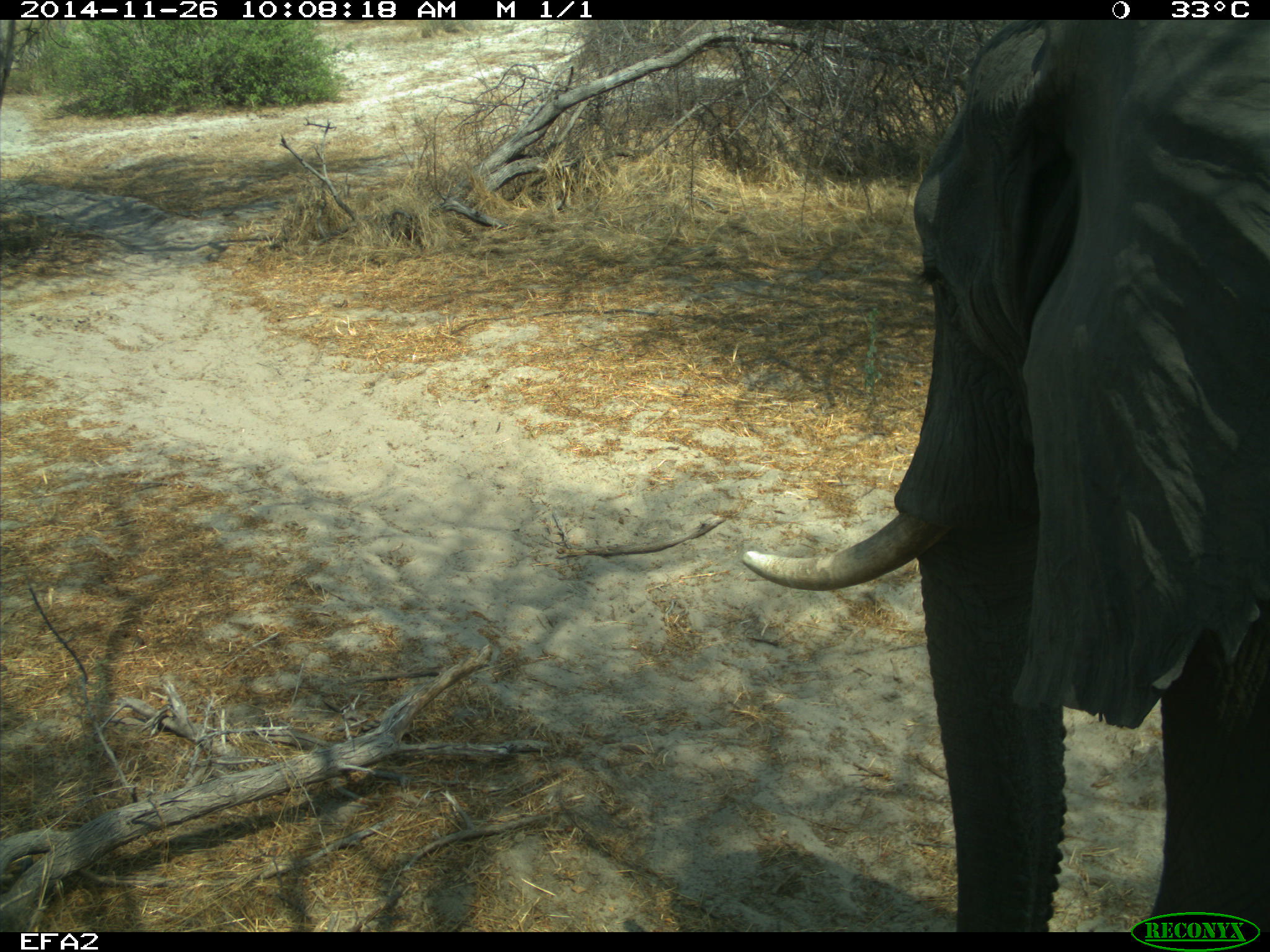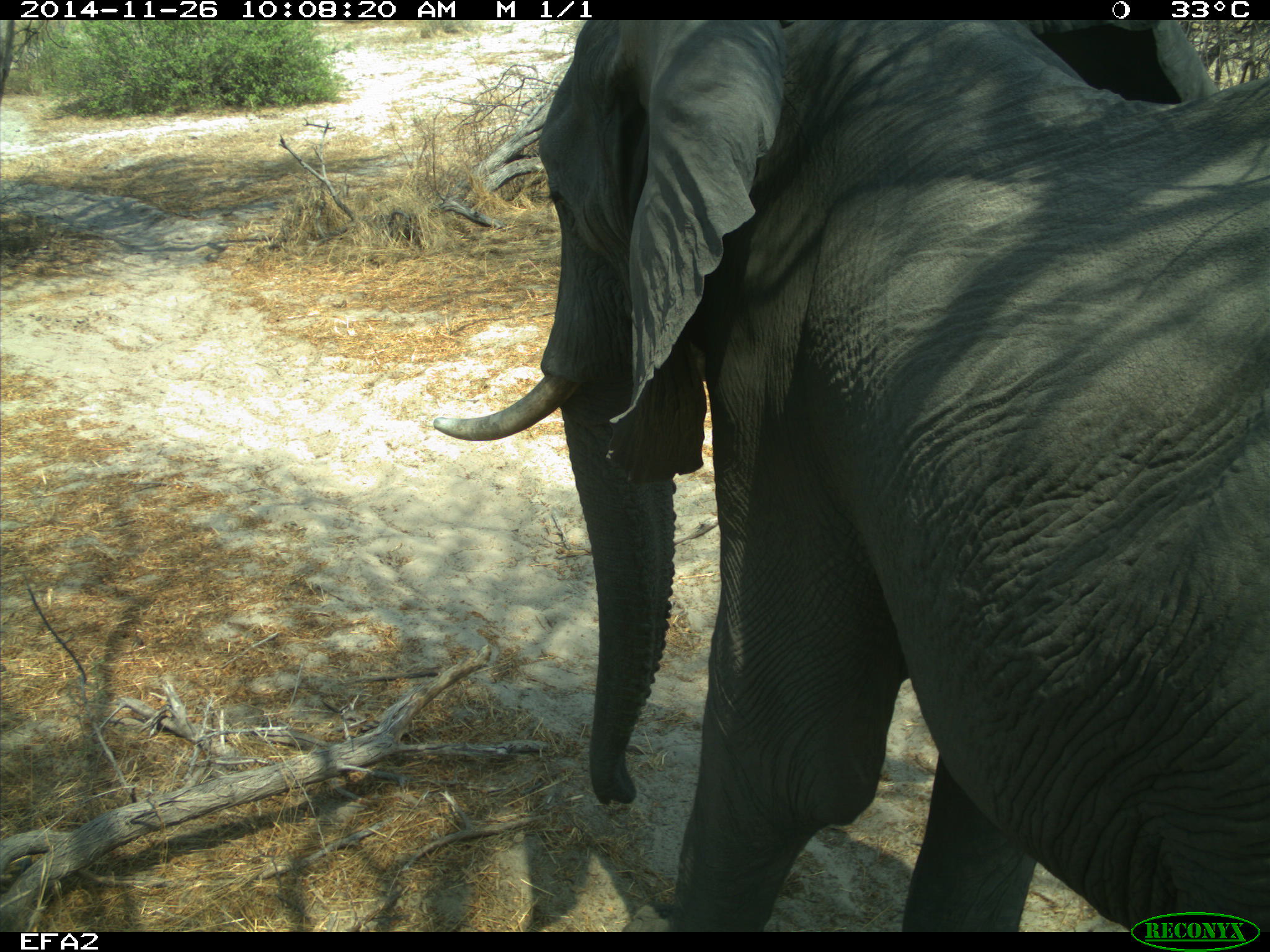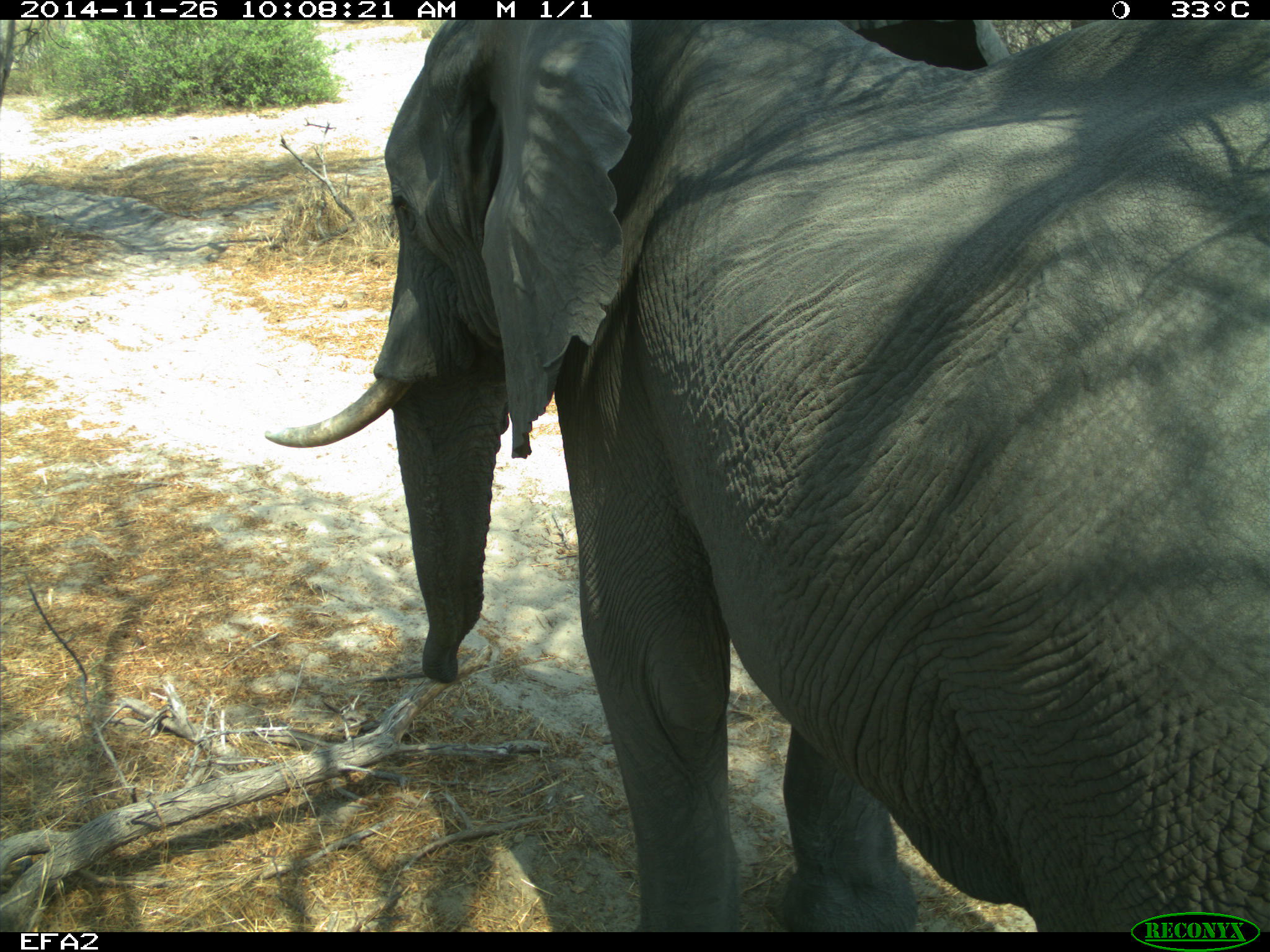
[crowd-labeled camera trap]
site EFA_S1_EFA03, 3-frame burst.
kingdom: Animalia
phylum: Chordata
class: Mammalia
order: Proboscidea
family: Elephantidae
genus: Loxodonta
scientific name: Loxodonta africana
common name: african bush elephant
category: elephant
Elephant (african bush elephant) (Loxodonta africana), count 1. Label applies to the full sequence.